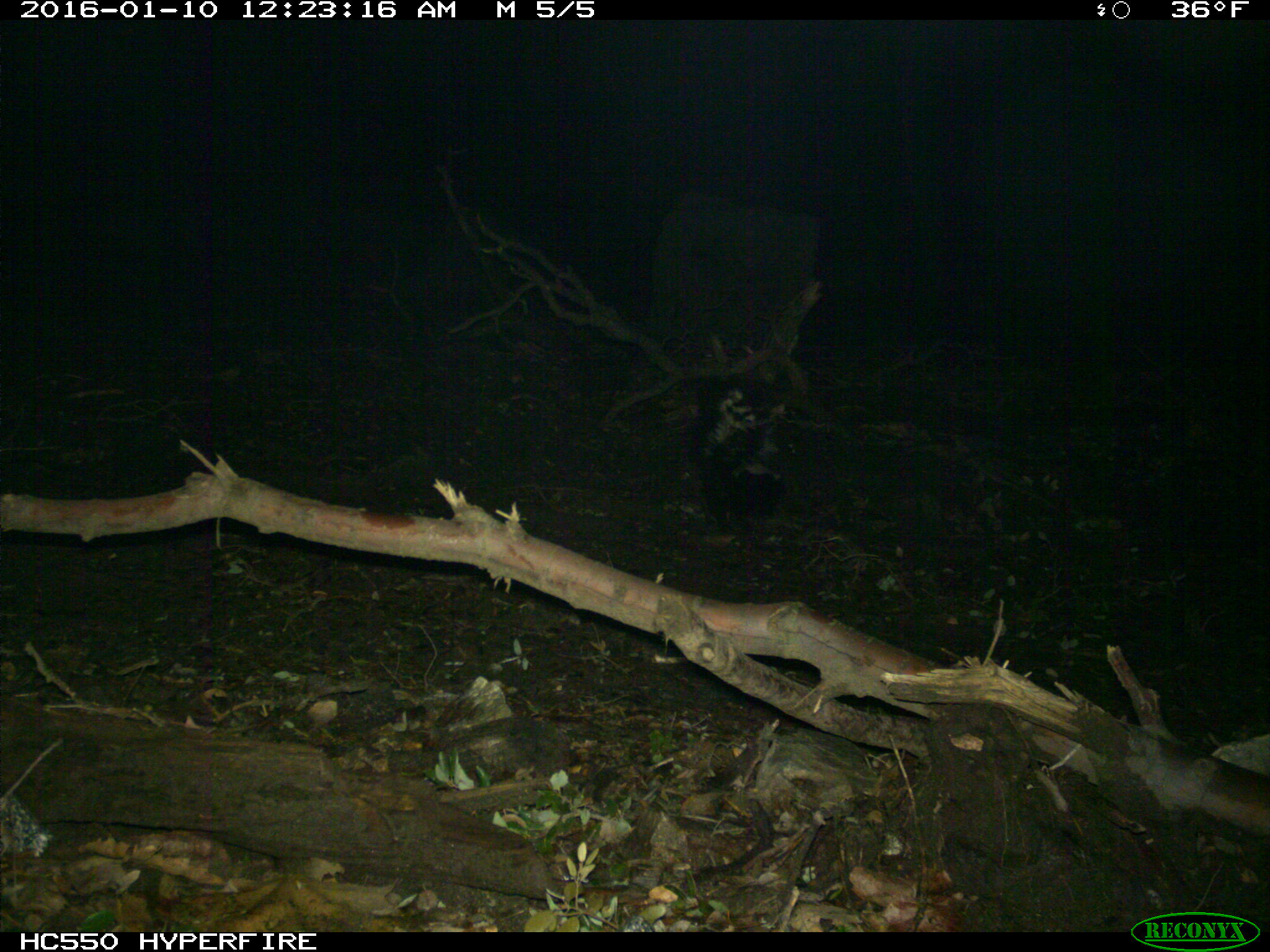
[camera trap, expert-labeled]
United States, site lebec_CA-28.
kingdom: Animalia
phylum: Chordata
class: Mammalia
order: Carnivora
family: Mephitidae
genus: Mephitis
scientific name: Mephitis mephitis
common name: striped skunk